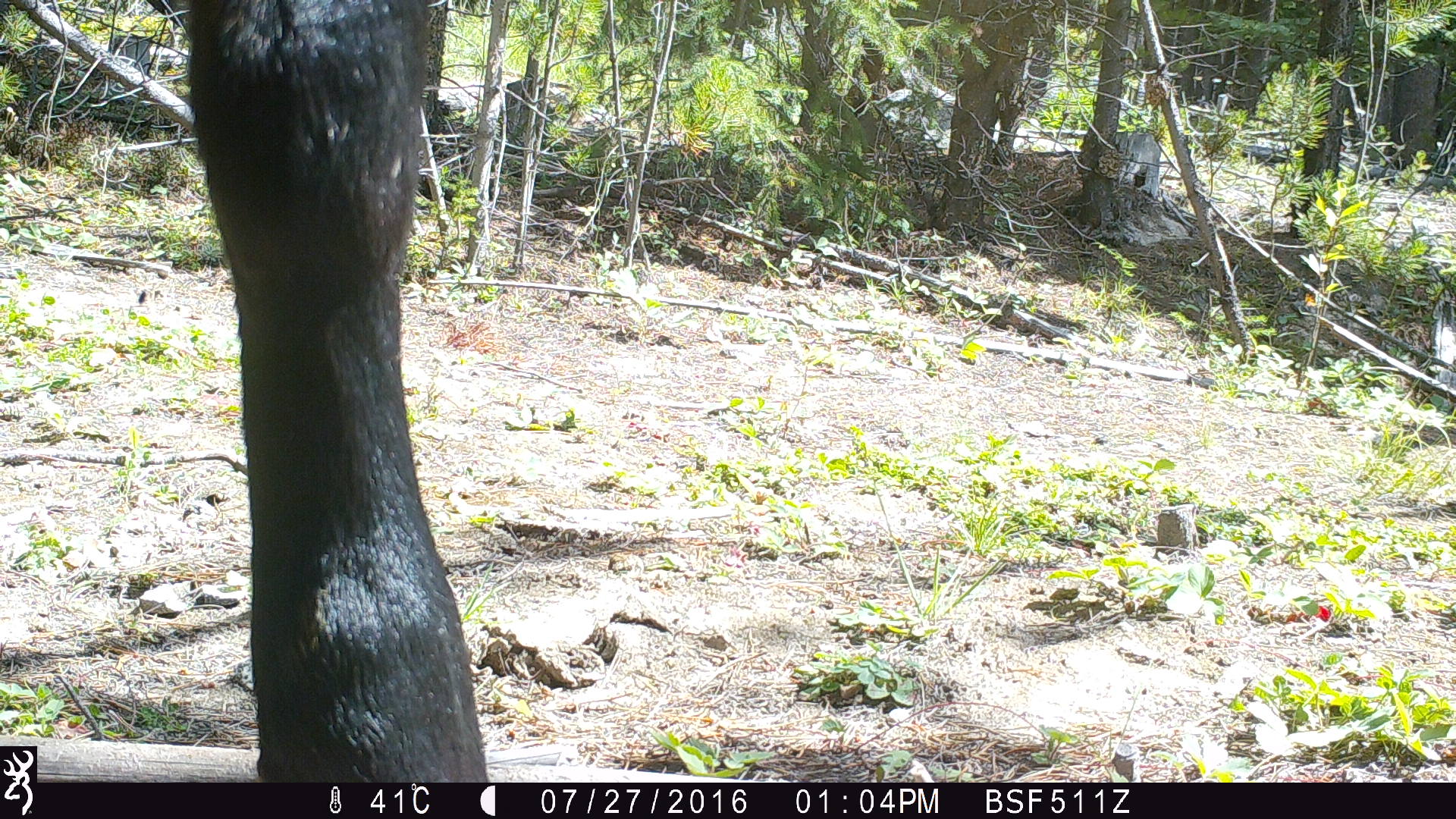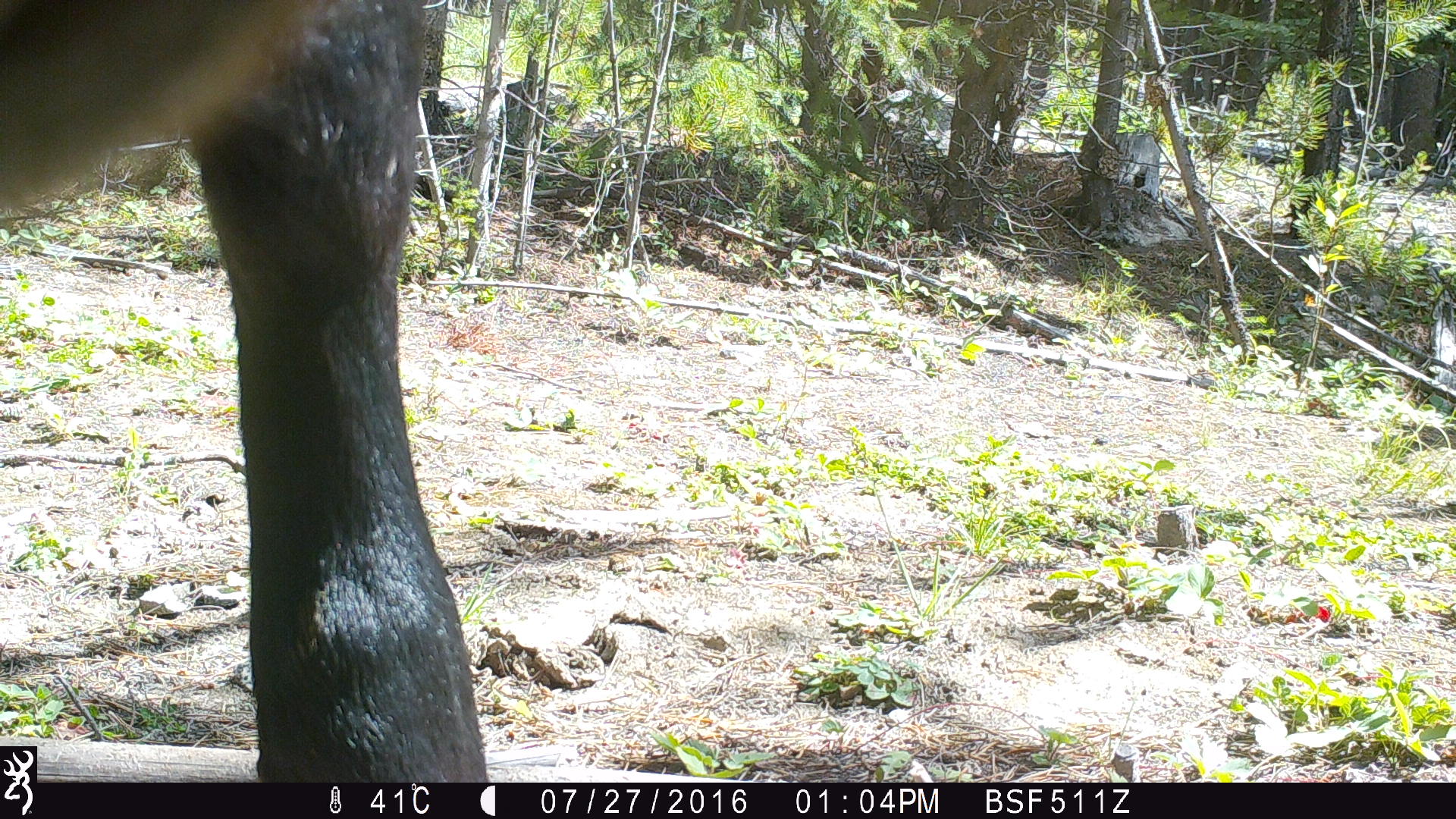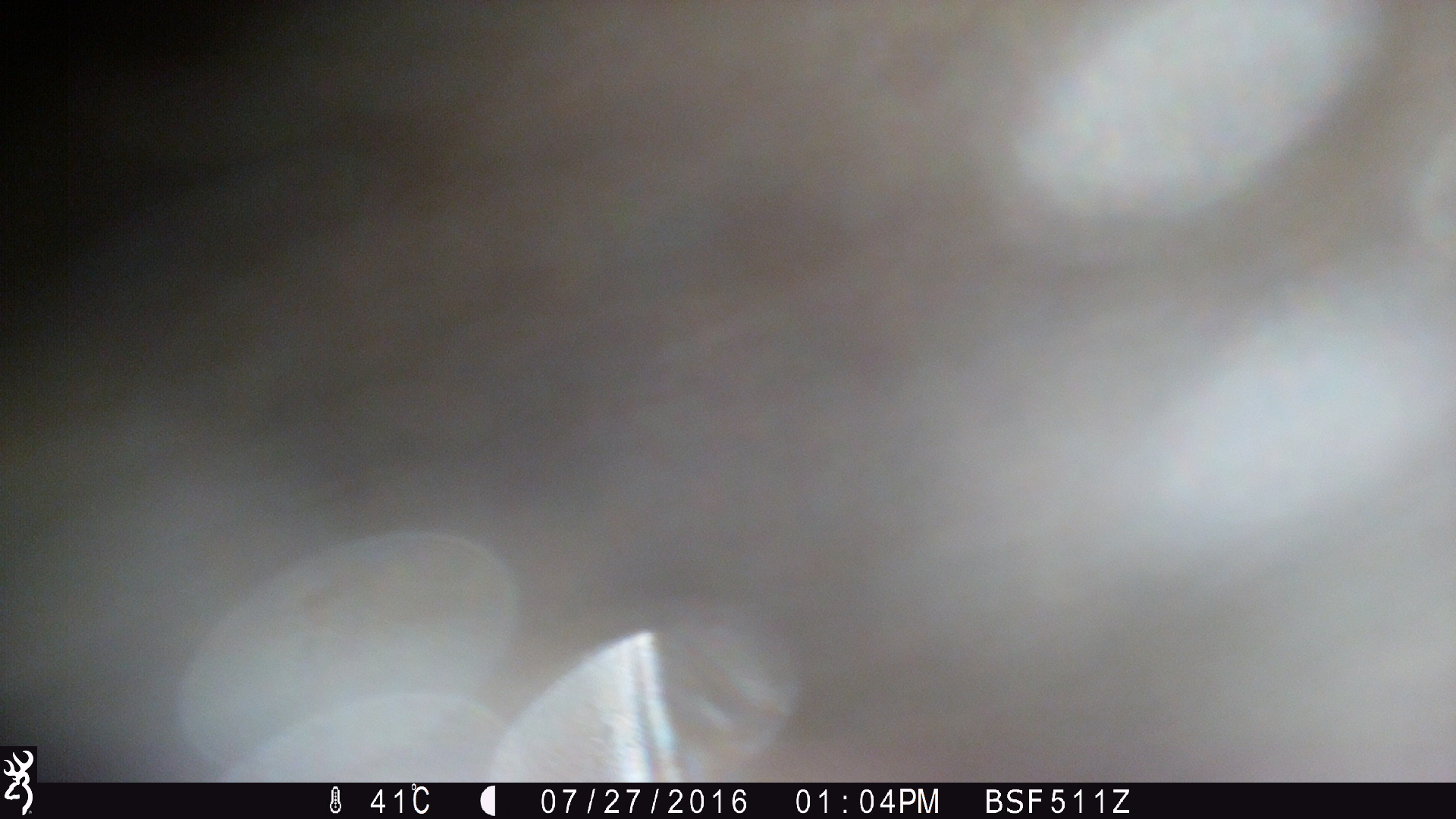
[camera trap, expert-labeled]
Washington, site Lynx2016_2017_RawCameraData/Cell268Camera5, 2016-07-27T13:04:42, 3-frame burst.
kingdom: Animalia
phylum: Chordata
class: Mammalia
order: Artiodactyla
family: Bovidae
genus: Bos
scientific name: Bos taurus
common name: domestic cattle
Domestic cattle (Bos taurus). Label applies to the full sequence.